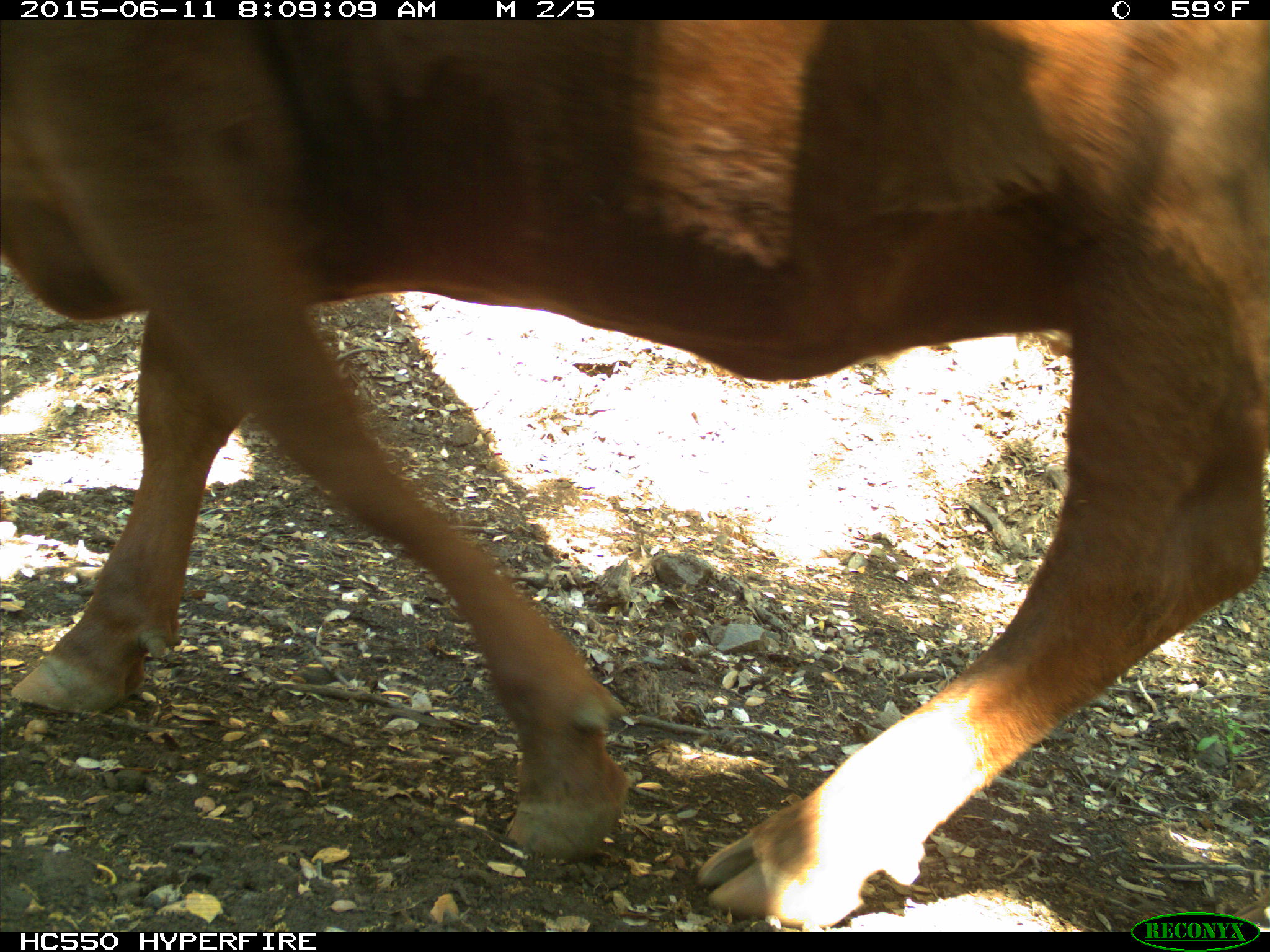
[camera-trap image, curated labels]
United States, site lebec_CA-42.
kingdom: Animalia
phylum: Chordata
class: Mammalia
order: Artiodactyla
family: Bovidae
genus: Bos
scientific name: Bos taurus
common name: domestic cow